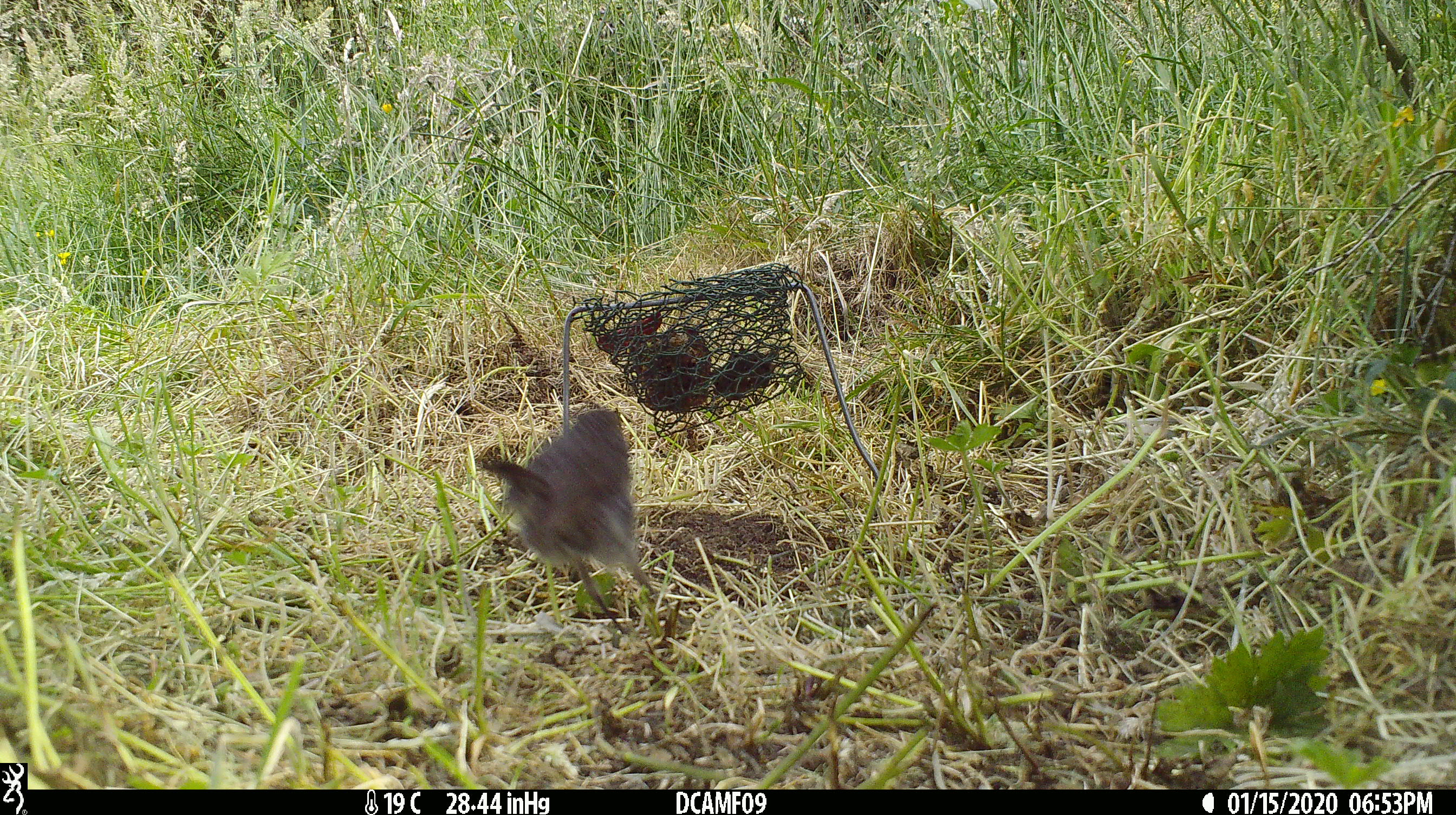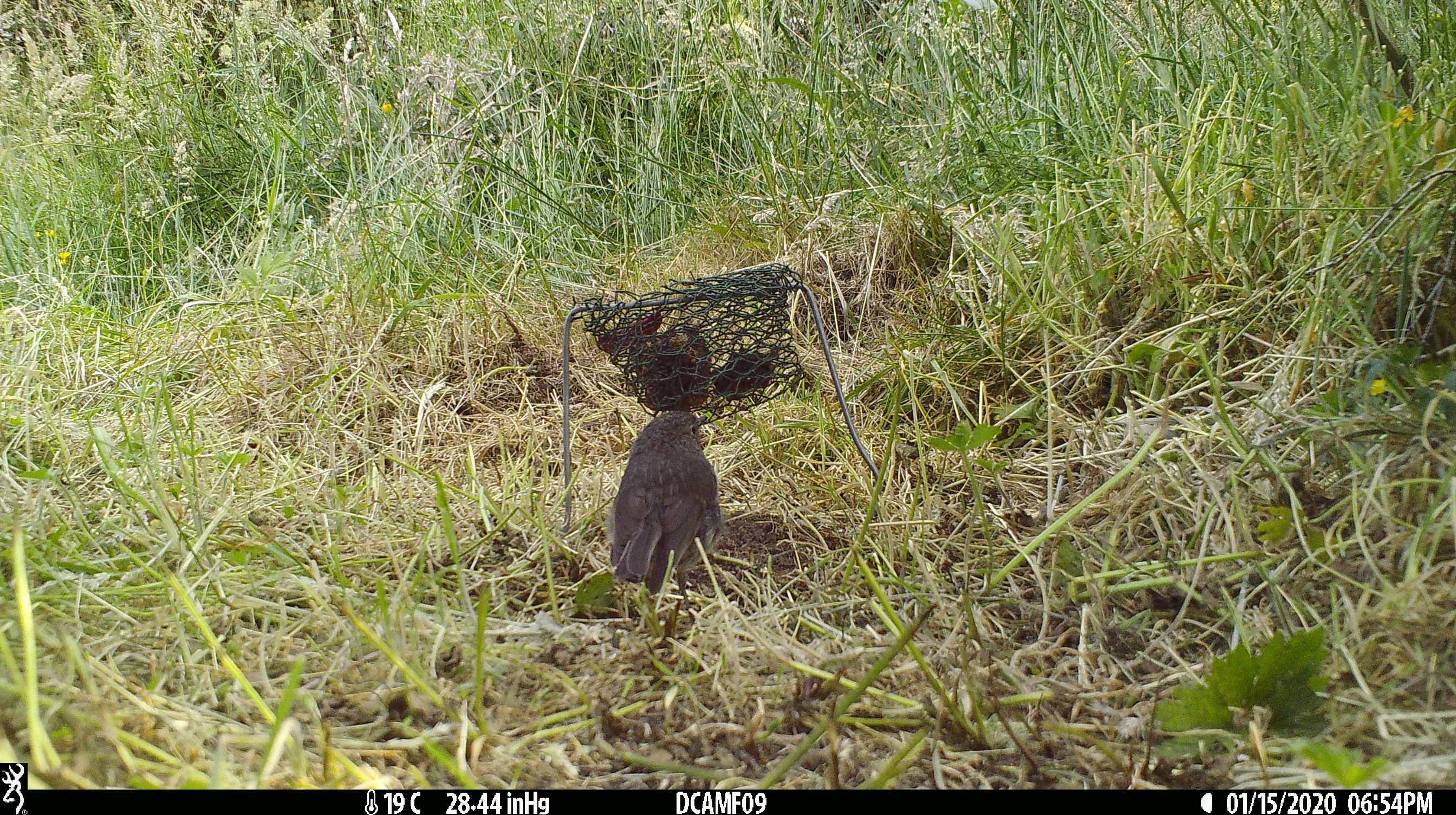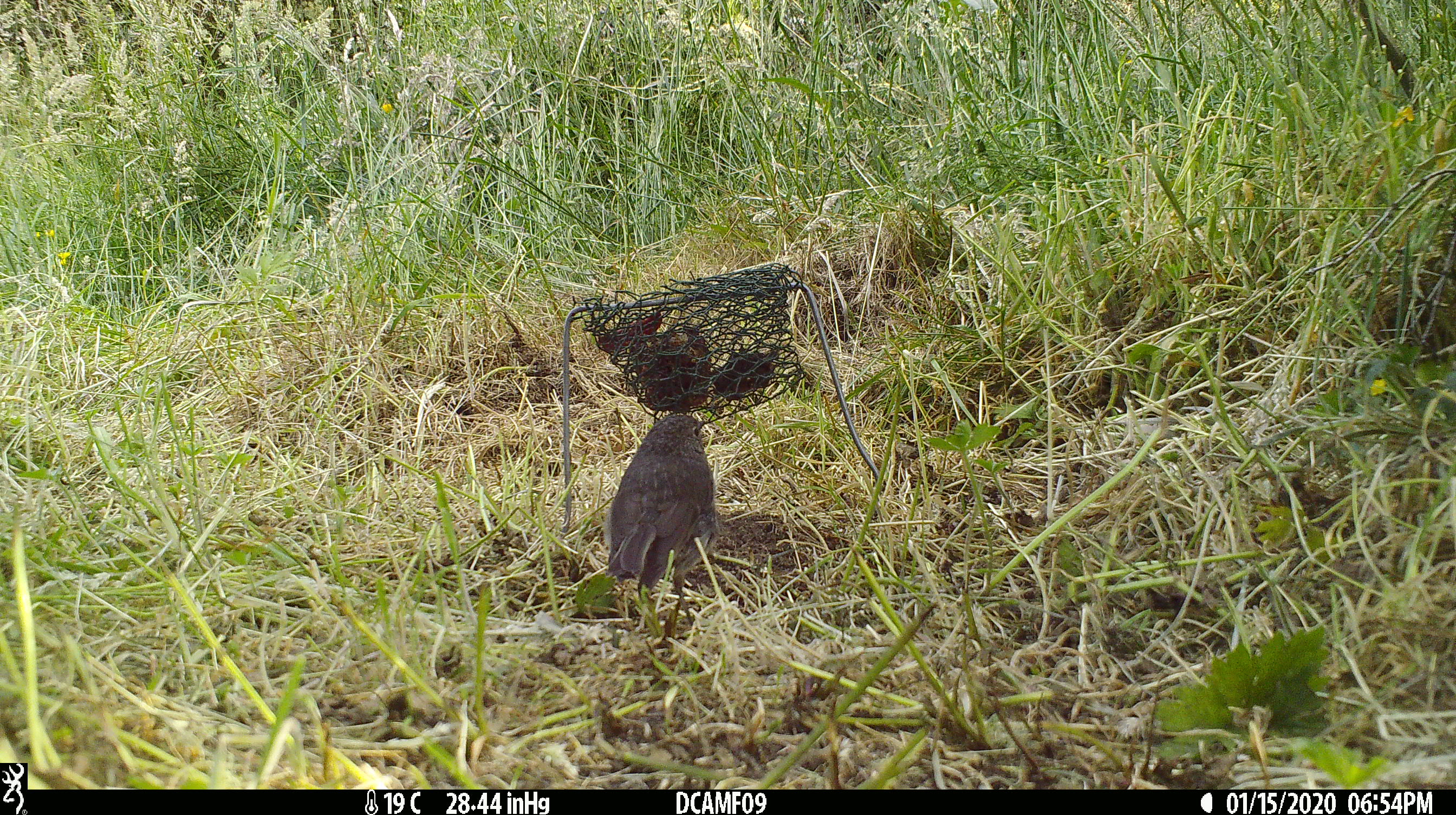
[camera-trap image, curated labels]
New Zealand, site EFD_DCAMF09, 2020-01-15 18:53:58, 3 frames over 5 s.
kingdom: Animalia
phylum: Chordata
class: Aves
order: Passeriformes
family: Petroicidae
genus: Petroica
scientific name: Petroica australis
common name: new zealand robin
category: robin